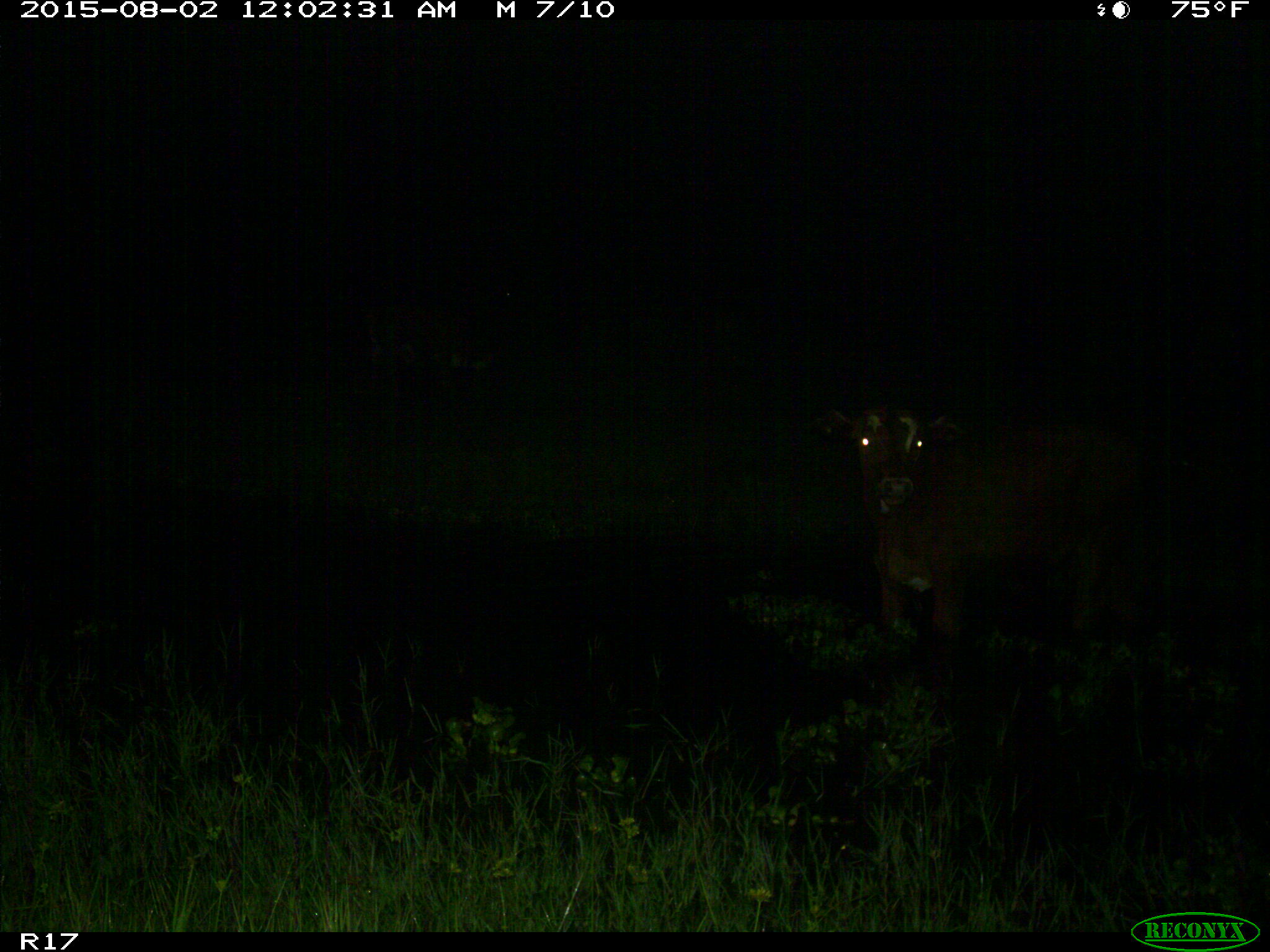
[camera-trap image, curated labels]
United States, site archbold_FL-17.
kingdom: Animalia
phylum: Chordata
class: Mammalia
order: Artiodactyla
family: Bovidae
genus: Bos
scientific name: Bos taurus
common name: domestic cow